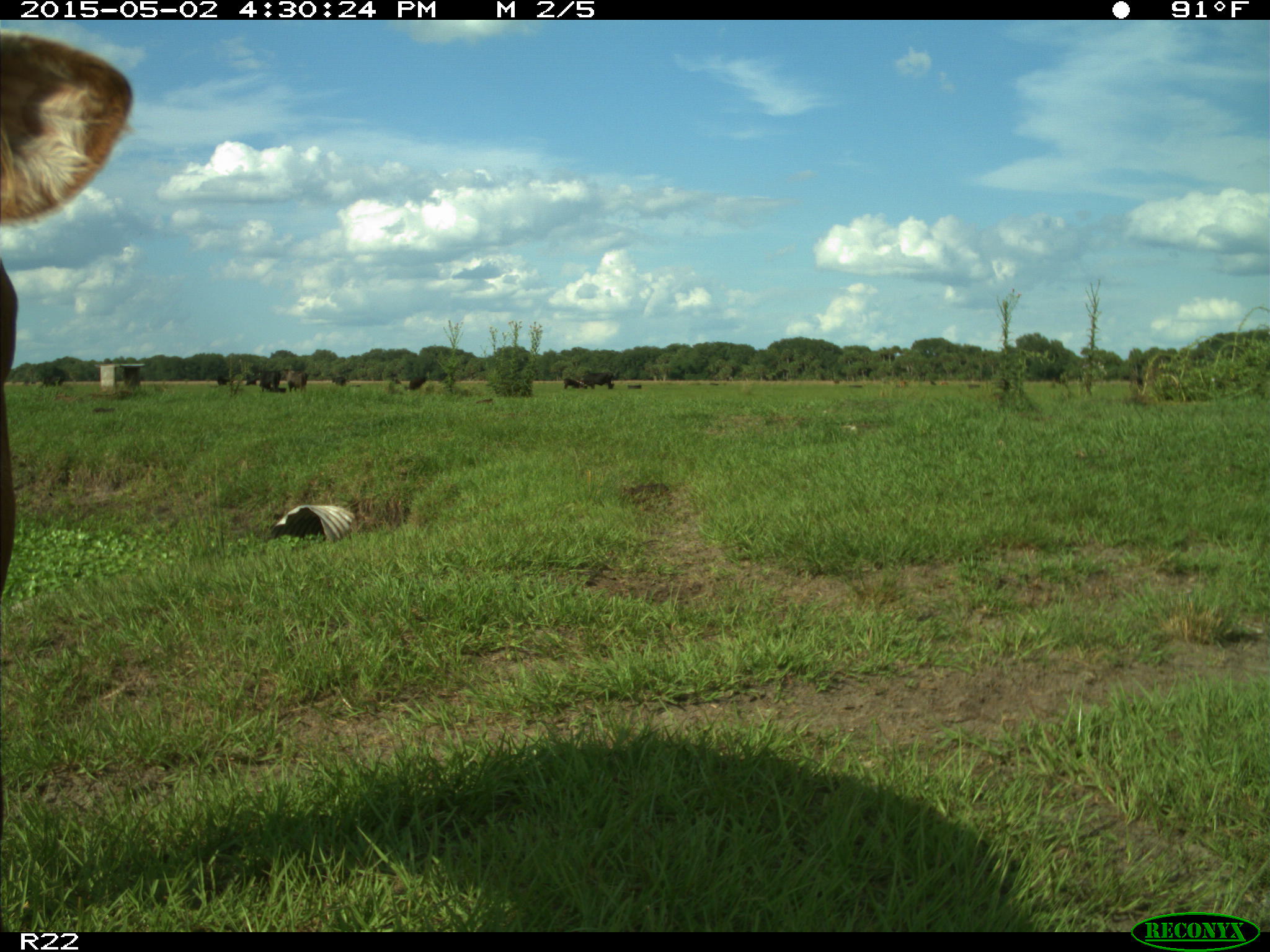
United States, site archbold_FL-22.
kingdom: Animalia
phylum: Chordata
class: Mammalia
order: Artiodactyla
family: Bovidae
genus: Bos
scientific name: Bos taurus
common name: domestic cow